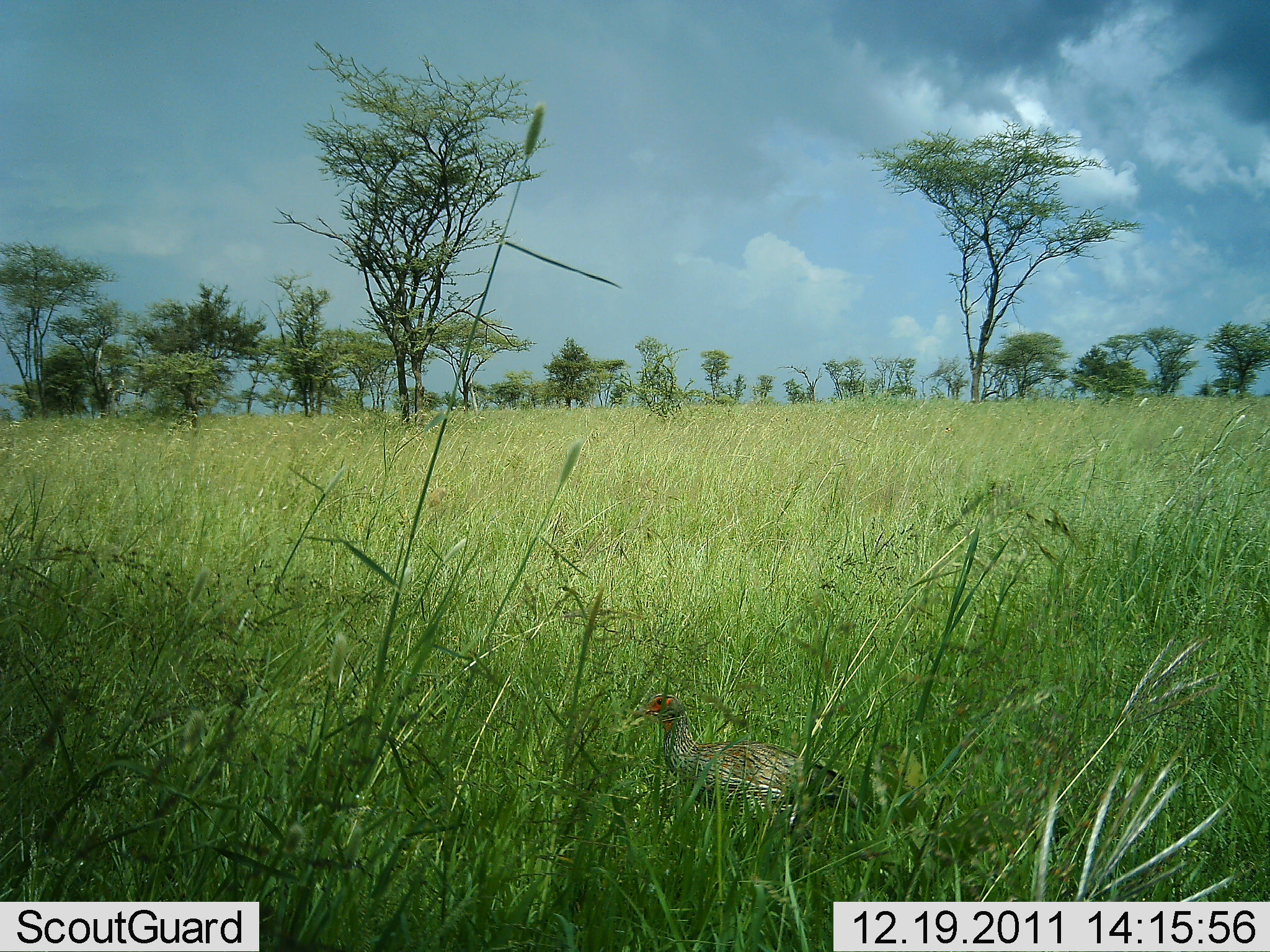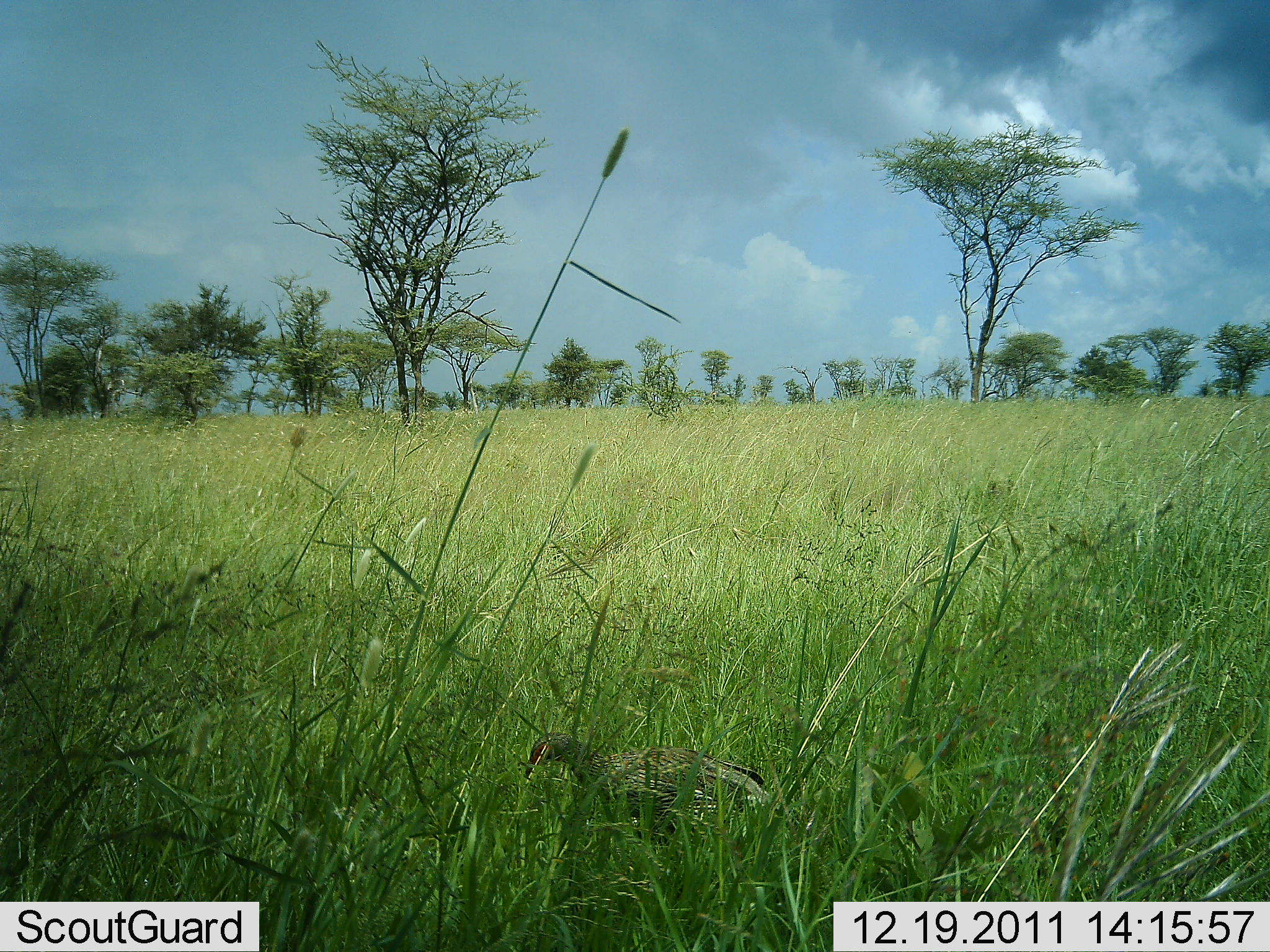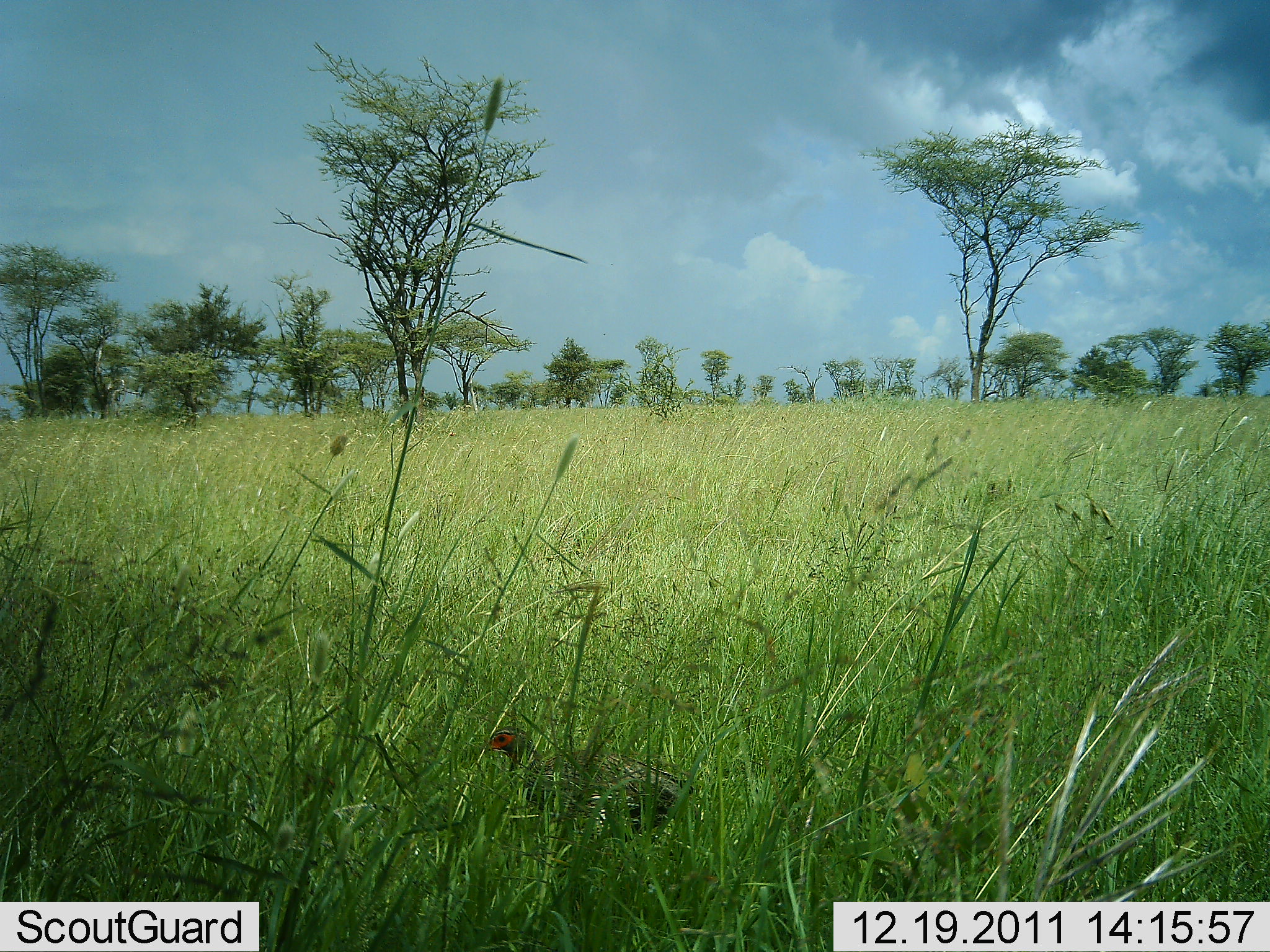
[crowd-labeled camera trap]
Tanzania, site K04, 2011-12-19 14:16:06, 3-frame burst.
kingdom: Animalia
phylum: Chordata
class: Aves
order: Galliformes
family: Numididae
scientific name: Numididae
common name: guinea fowl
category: guineafowl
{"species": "guineafowl (guinea fowl) (Numididae)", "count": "1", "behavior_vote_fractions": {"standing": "7%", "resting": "0%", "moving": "93%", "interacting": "0%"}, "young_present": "0%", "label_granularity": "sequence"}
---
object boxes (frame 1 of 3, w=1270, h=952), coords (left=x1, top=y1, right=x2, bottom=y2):
animal: (left=636, top=692, right=871, bottom=857)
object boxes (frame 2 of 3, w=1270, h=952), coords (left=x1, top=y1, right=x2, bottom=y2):
animal: (left=523, top=731, right=773, bottom=902)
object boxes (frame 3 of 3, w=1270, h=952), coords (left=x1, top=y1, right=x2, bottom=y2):
animal: (left=477, top=726, right=694, bottom=881)